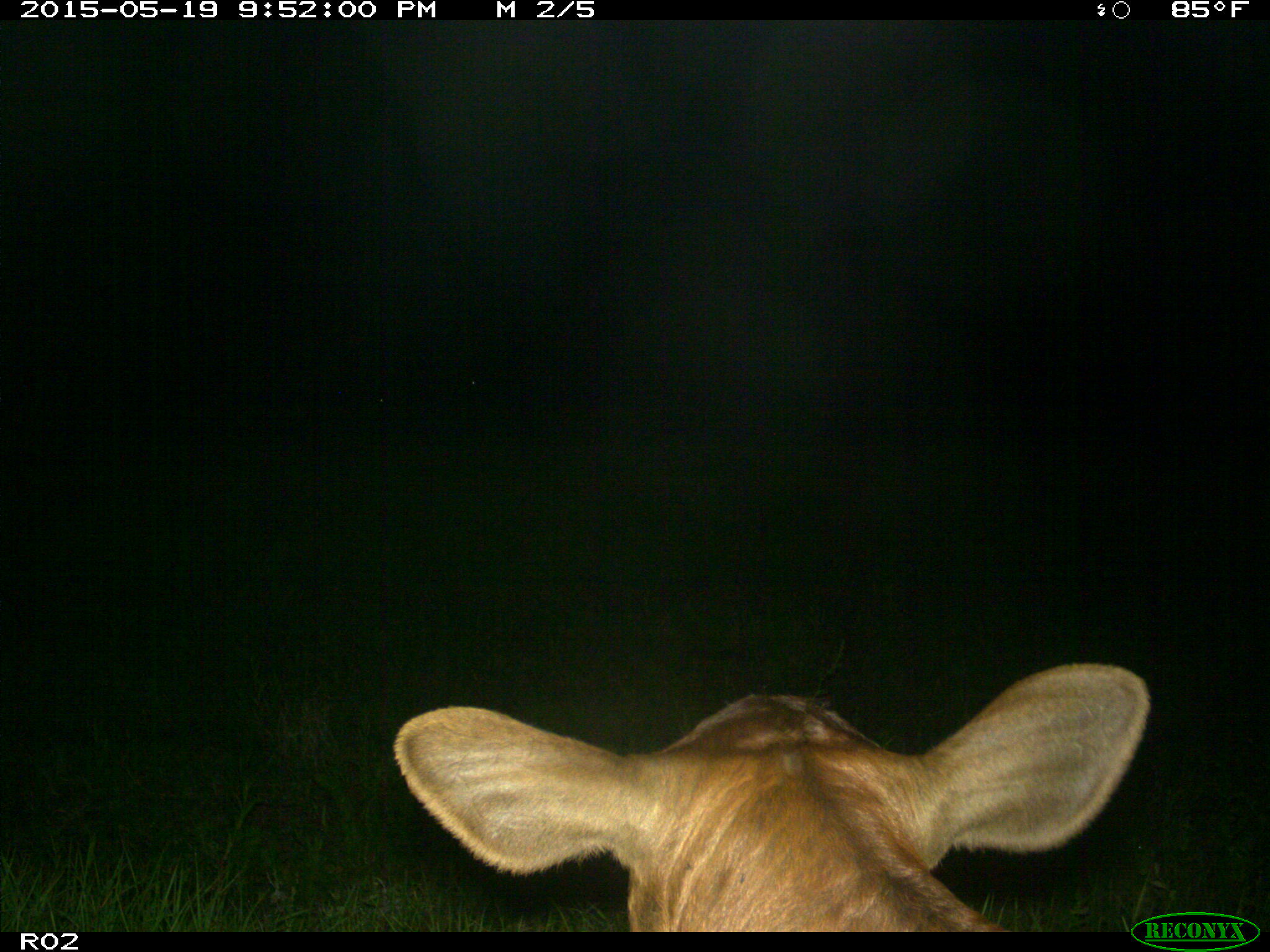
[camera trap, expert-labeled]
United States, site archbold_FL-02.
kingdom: Animalia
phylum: Chordata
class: Mammalia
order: Artiodactyla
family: Bovidae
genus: Bos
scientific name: Bos taurus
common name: domestic cow